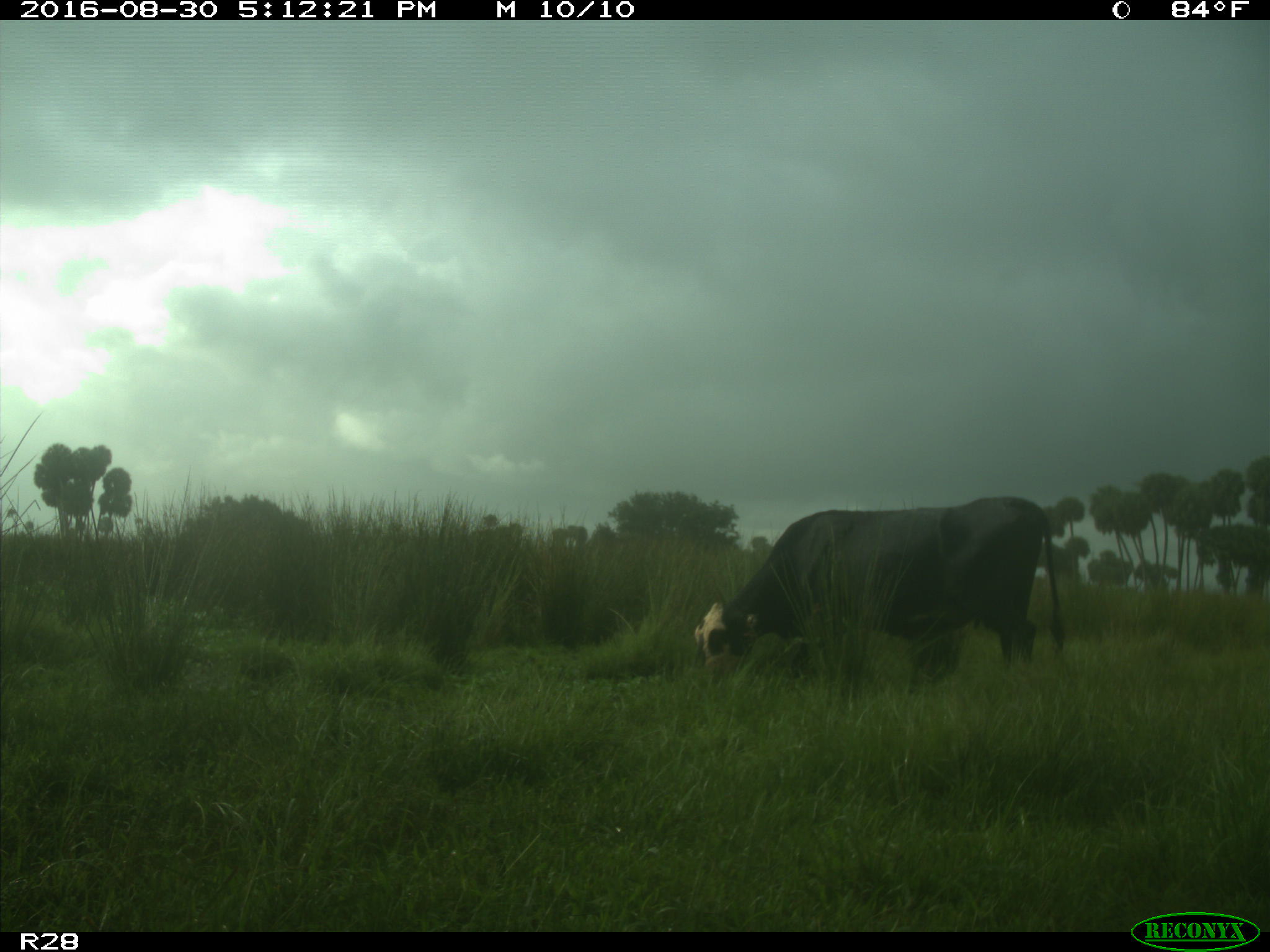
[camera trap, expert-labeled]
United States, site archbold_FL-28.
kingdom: Animalia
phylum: Chordata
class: Mammalia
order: Artiodactyla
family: Bovidae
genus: Bos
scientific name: Bos taurus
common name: domestic cow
Bos taurus (domestic cow).